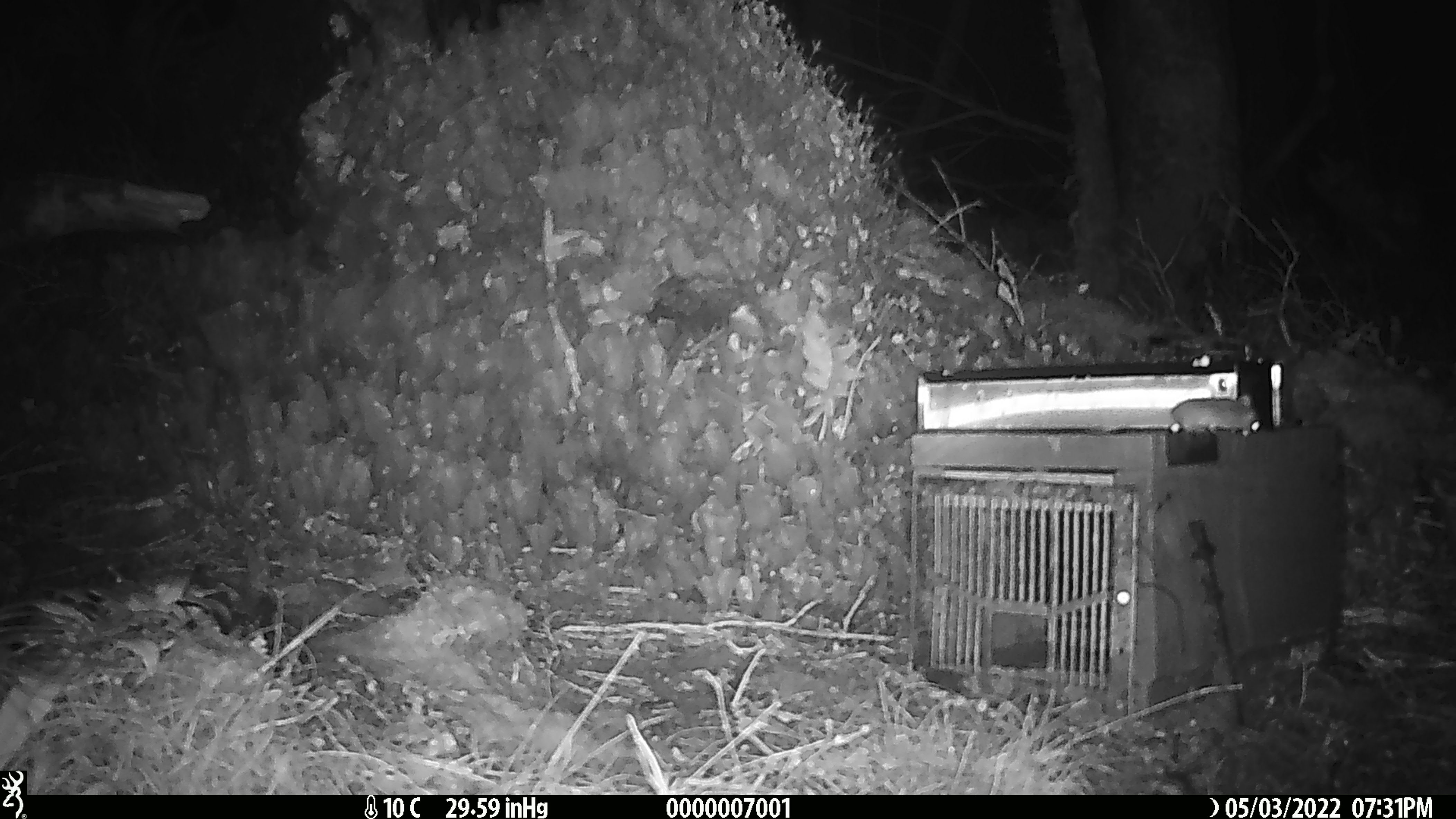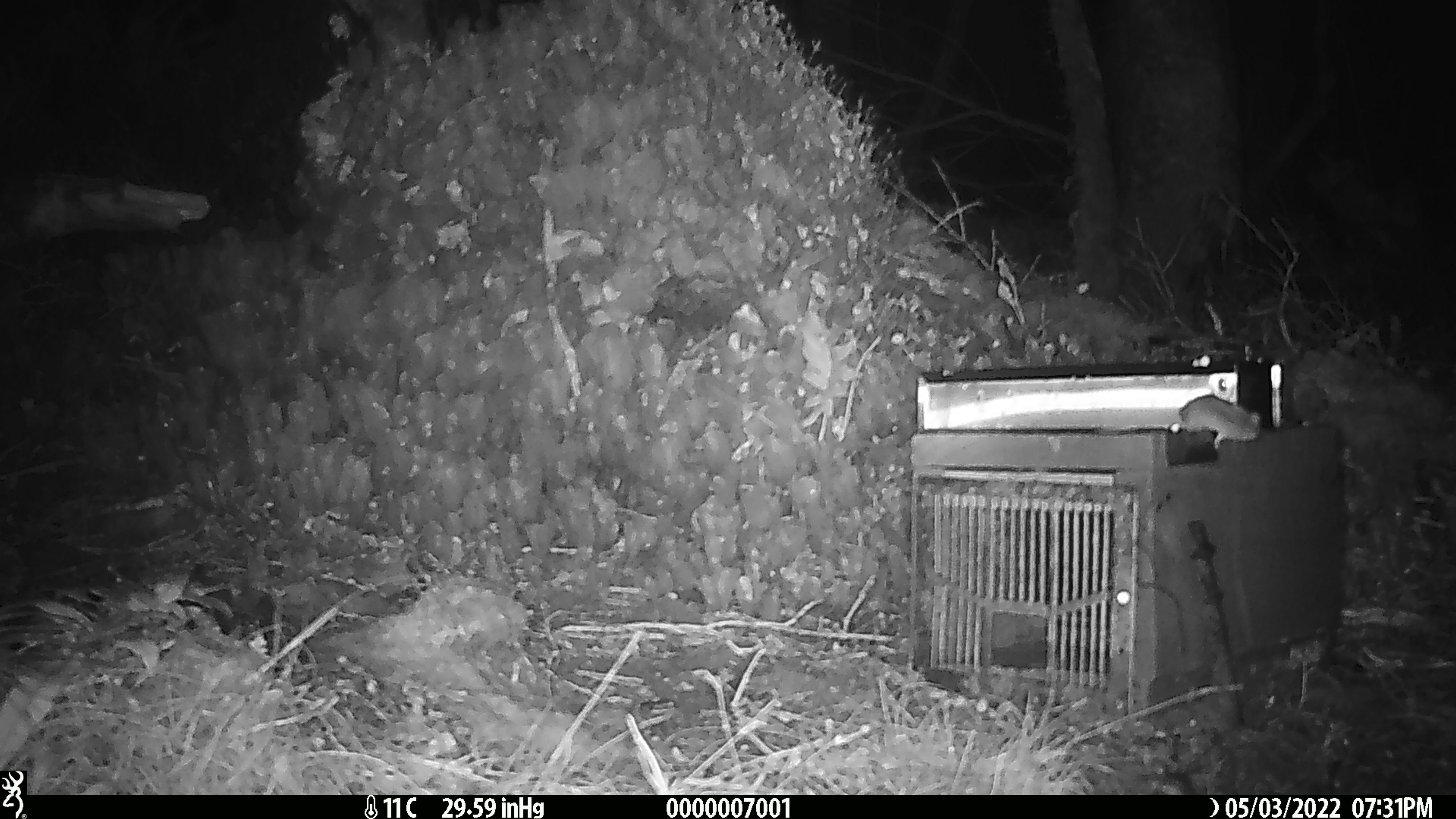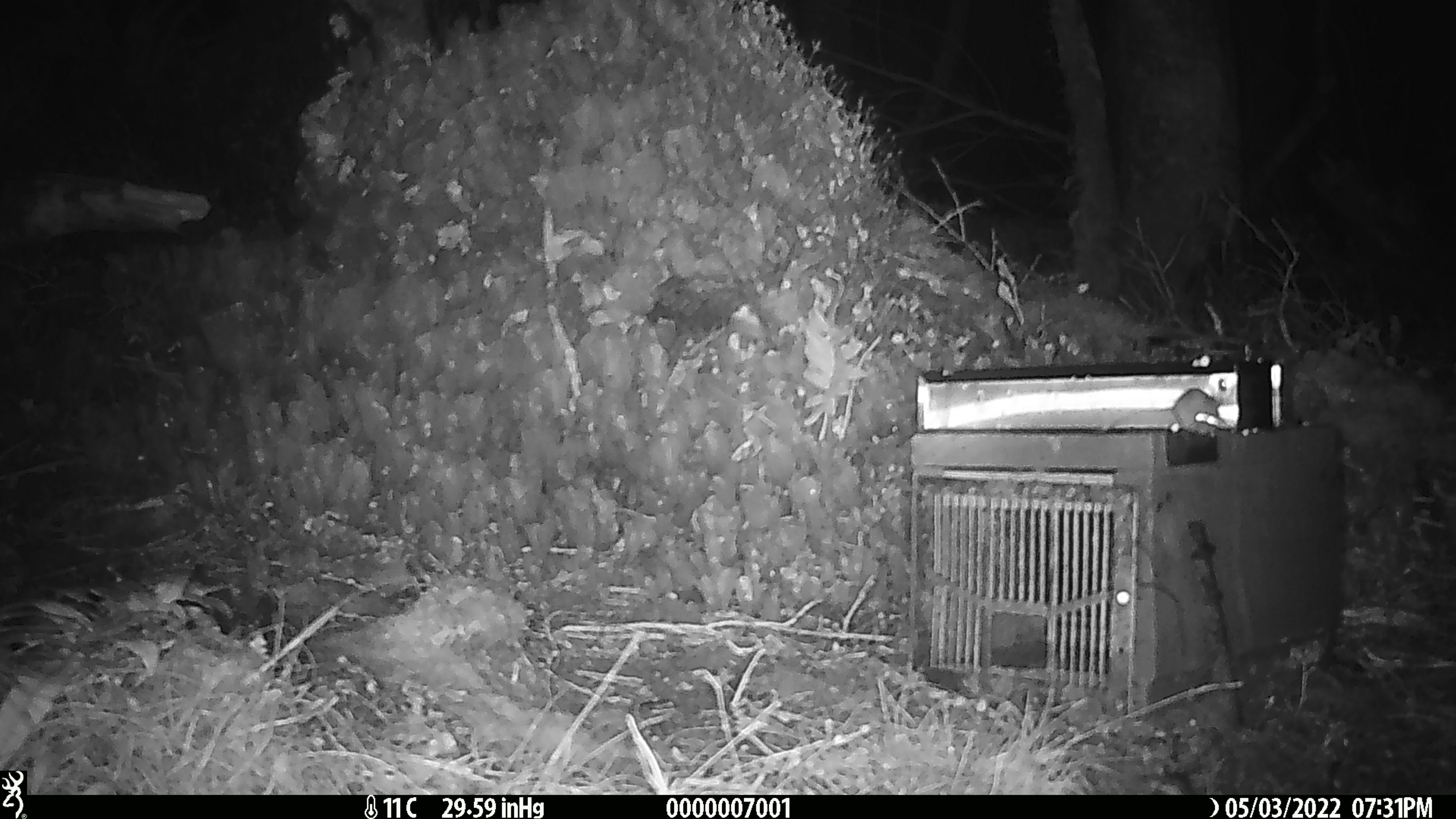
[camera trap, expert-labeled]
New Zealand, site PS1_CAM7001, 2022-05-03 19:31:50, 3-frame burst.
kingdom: Animalia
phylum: Chordata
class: Mammalia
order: Rodentia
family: Muridae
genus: Mus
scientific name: Mus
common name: mouse